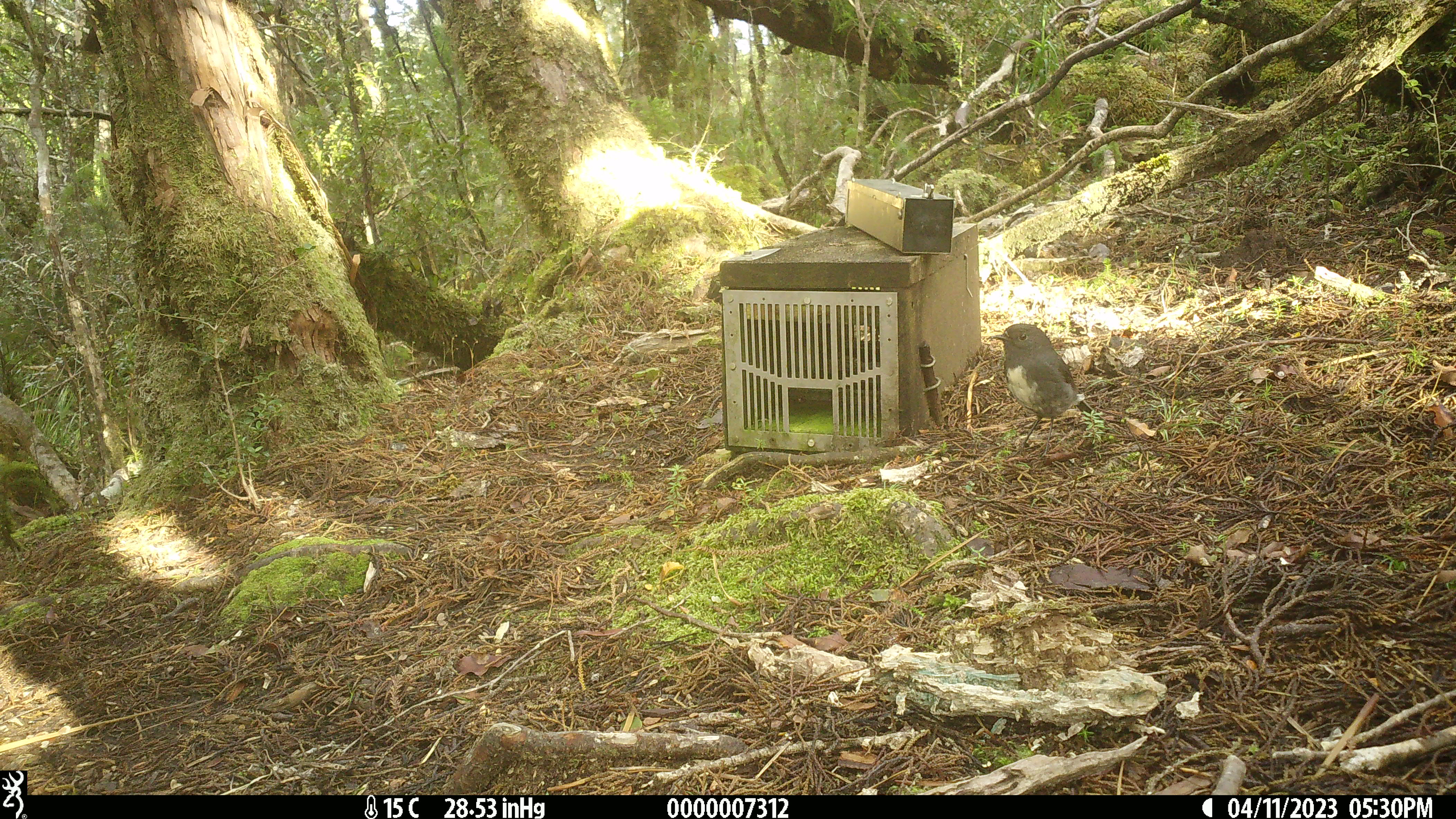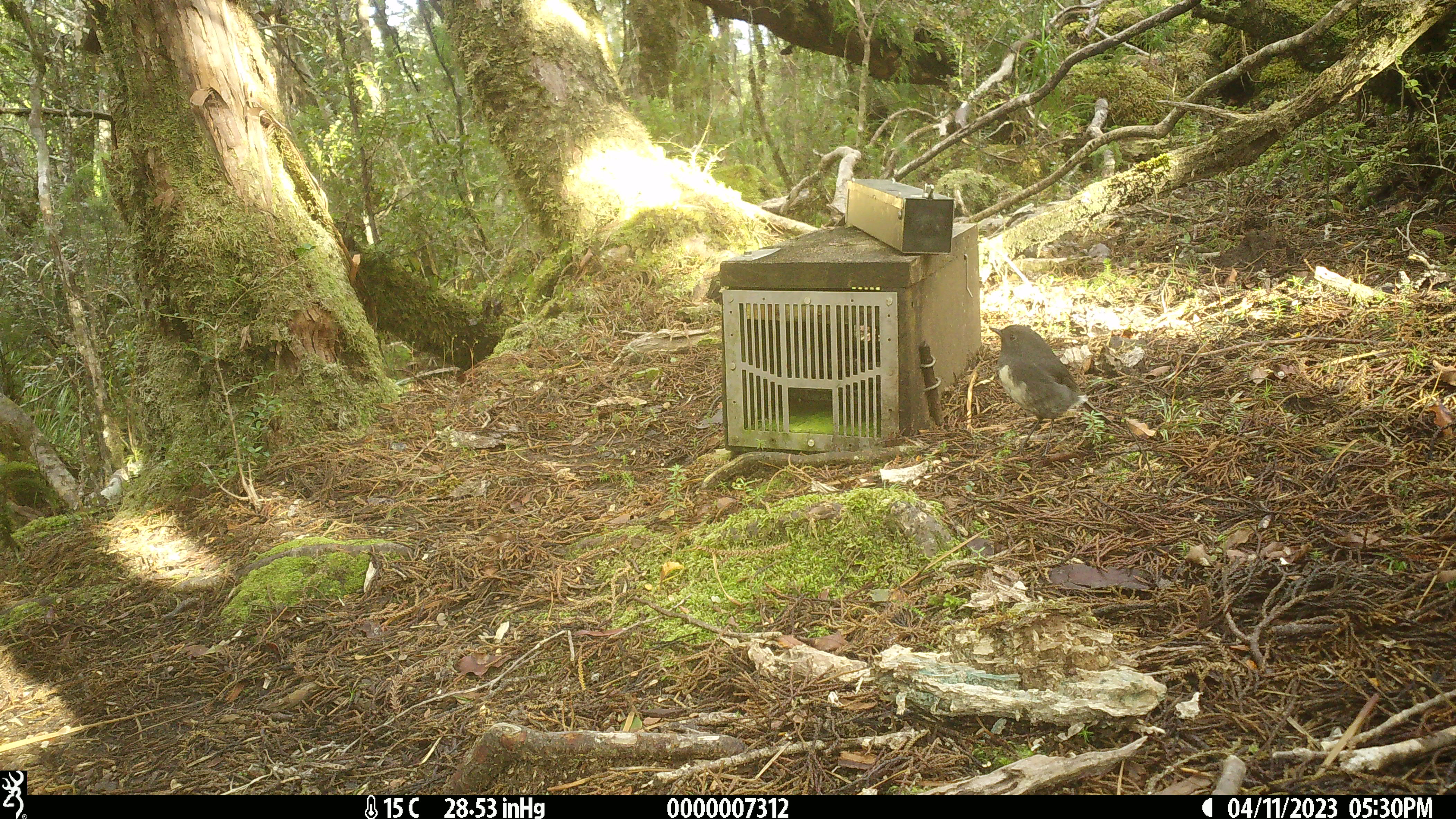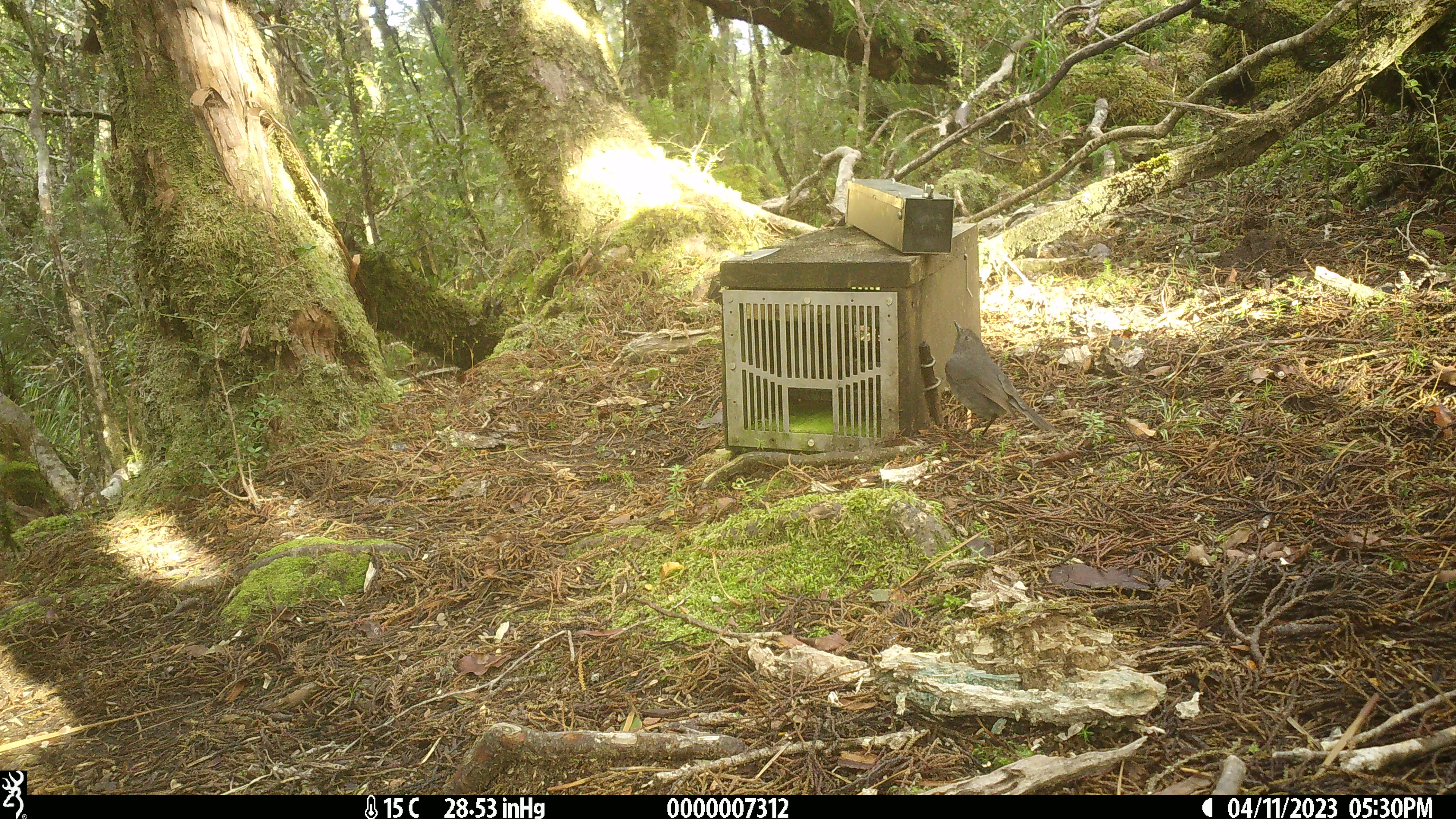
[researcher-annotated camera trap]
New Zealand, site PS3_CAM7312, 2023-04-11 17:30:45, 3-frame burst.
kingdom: Animalia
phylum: Chordata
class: Aves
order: Passeriformes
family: Petroicidae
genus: Petroica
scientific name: Petroica australis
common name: new zealand robin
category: robin